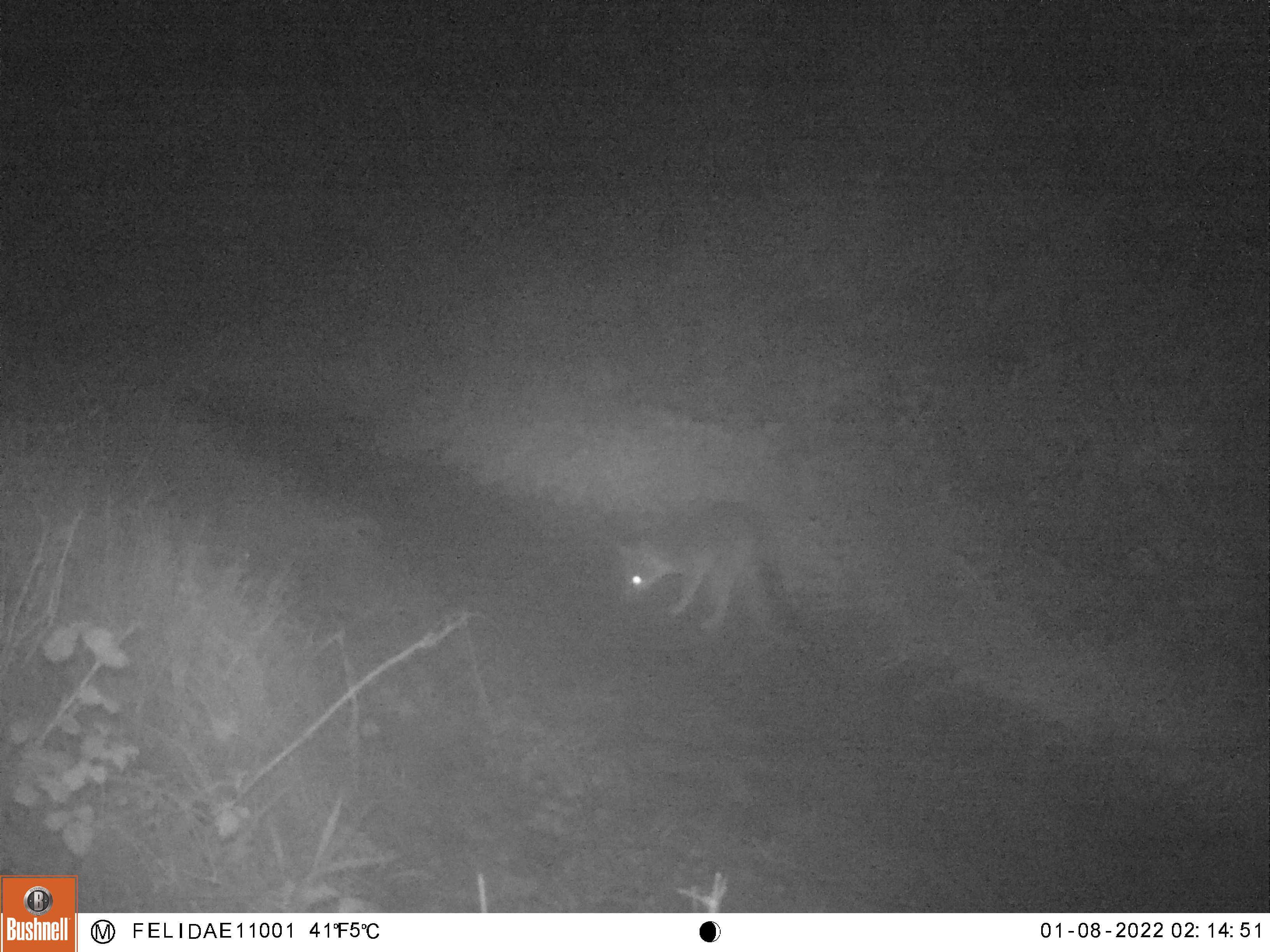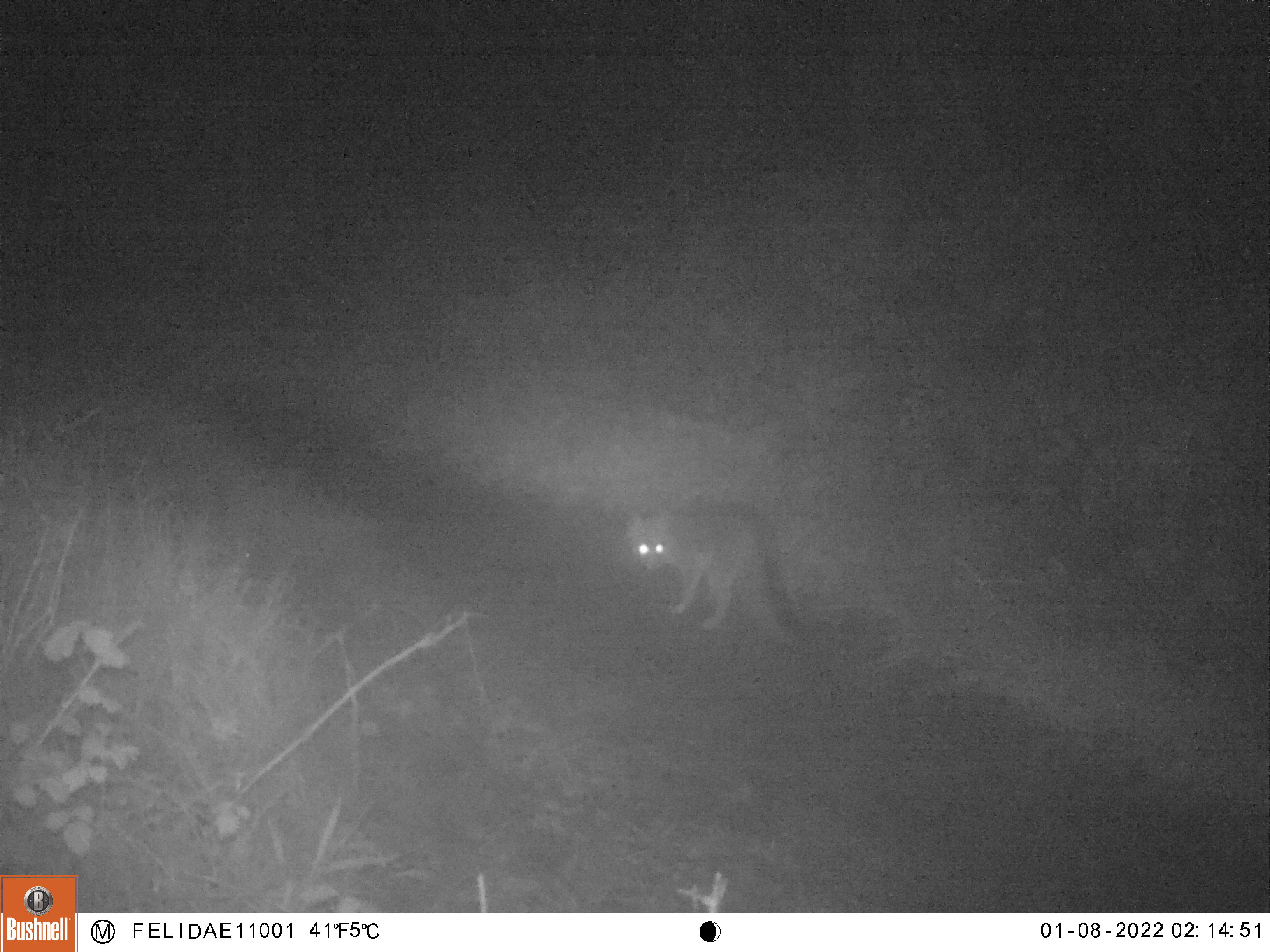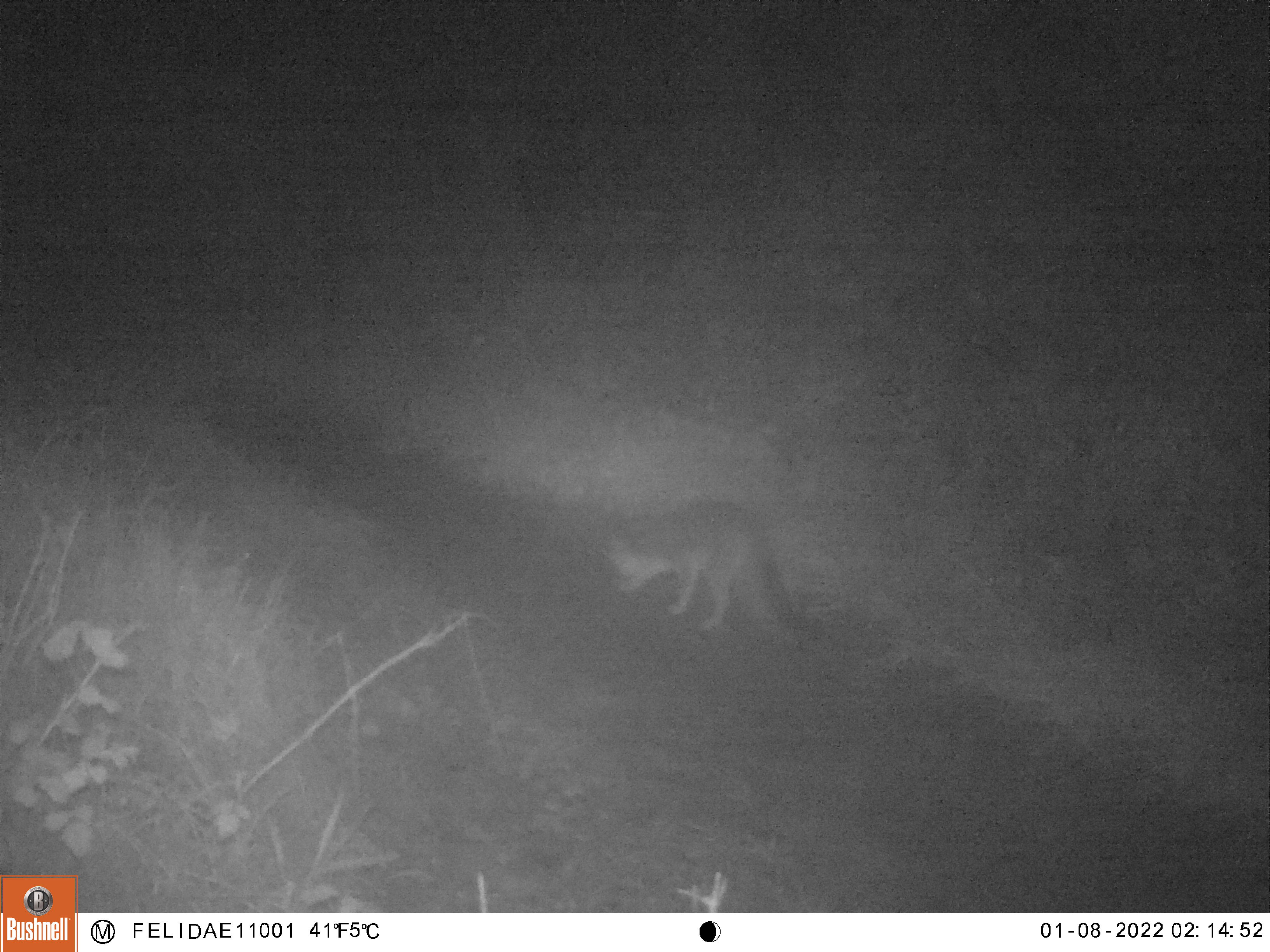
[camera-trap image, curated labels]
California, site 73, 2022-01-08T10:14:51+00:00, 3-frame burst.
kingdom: Animalia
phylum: Chordata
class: Mammalia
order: Carnivora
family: Canidae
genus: Urocyon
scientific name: Urocyon cinereoargenteus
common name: gray fox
Gray fox (Urocyon cinereoargenteus).